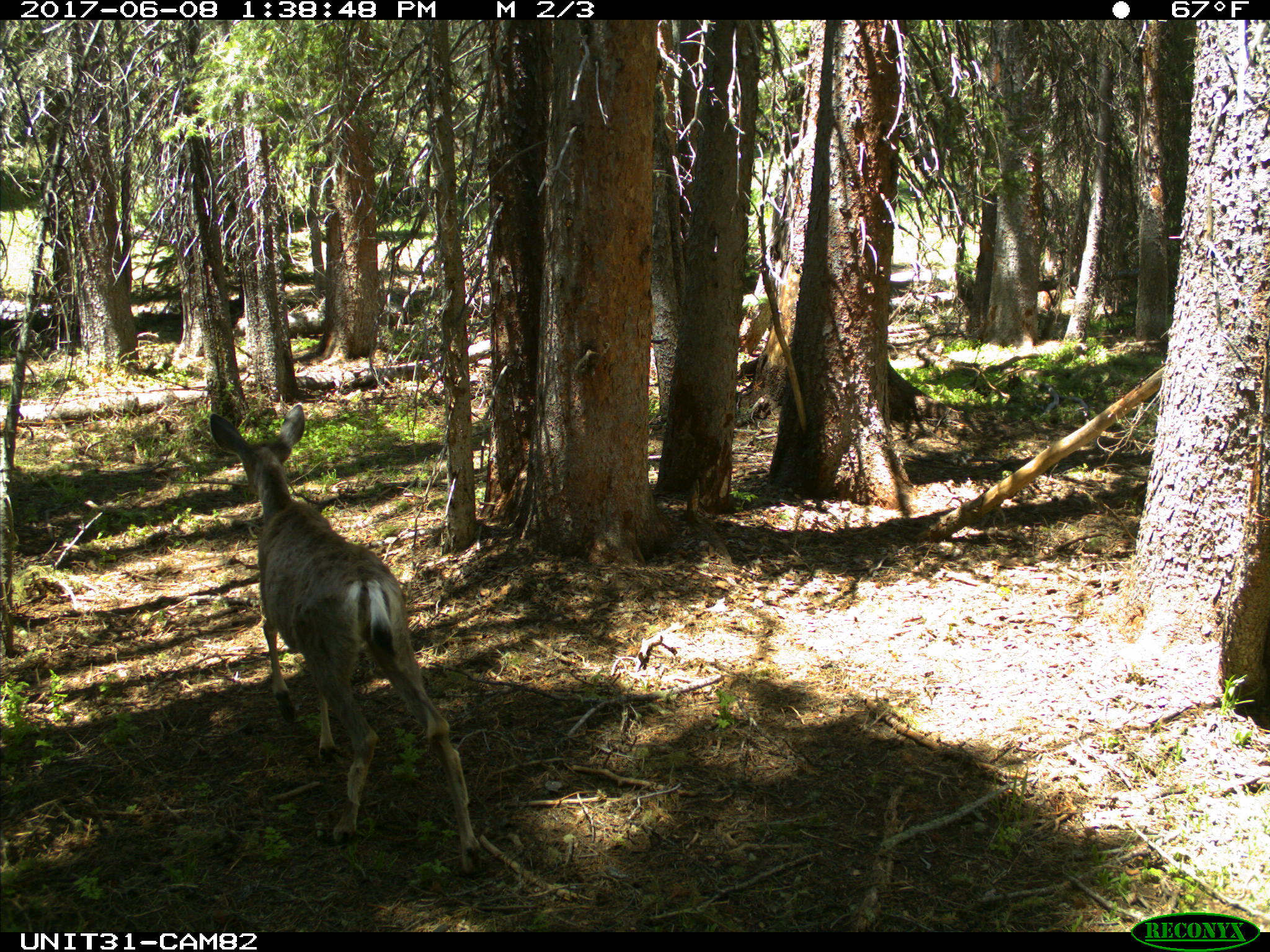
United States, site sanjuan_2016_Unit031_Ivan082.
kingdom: Animalia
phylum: Chordata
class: Mammalia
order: Artiodactyla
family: Cervidae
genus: Odocoileus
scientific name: Odocoileus hemionus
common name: mule deer